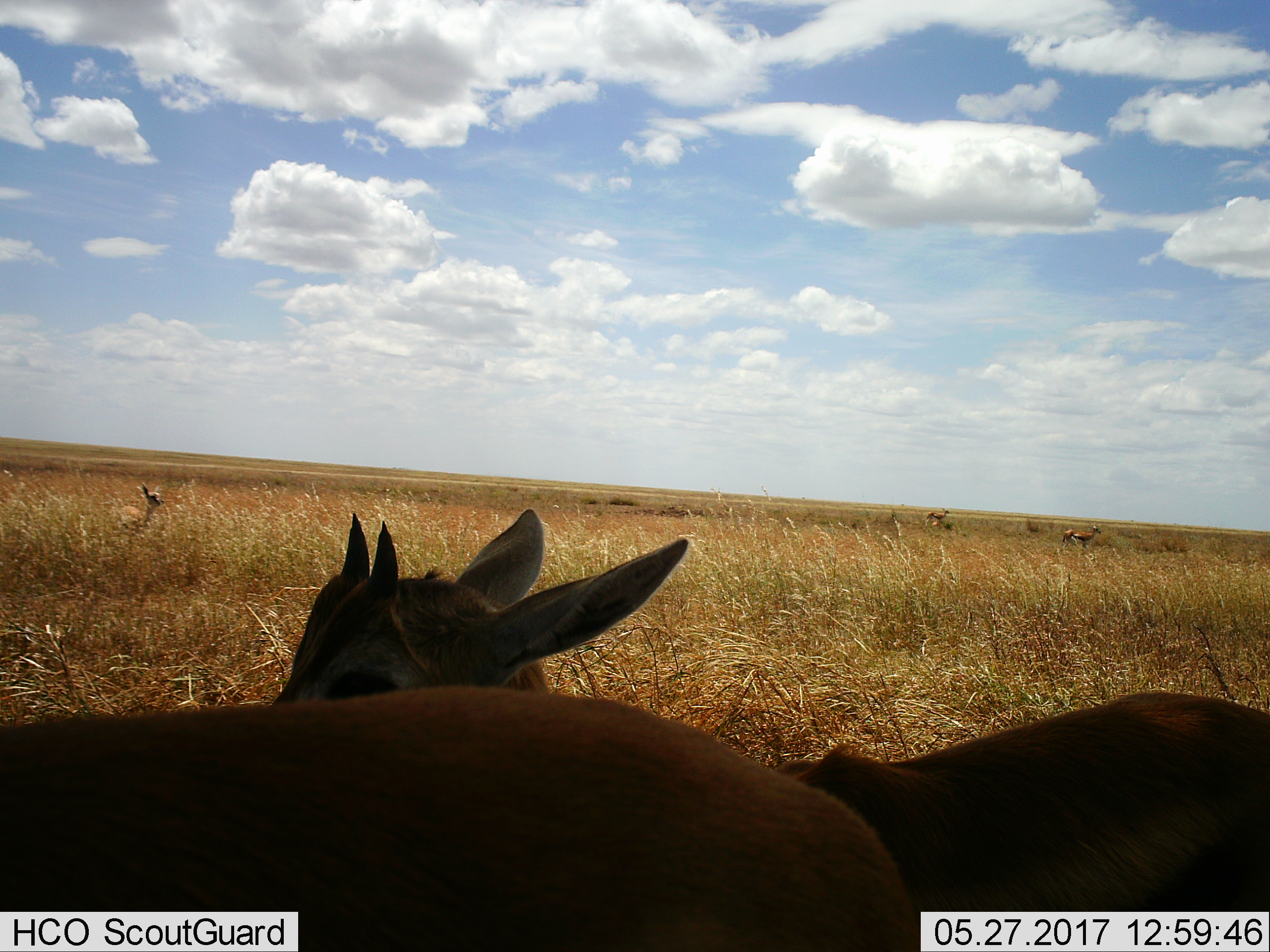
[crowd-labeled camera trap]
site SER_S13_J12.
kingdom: Animalia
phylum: Chordata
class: Mammalia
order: Artiodactyla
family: Bovidae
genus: Eudorcas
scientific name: Eudorcas thomsonii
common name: thomson's gazelle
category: gazellethomsons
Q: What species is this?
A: Gazellethomsons (thomson's gazelle) (Eudorcas thomsonii).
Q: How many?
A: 5.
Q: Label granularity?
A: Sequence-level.